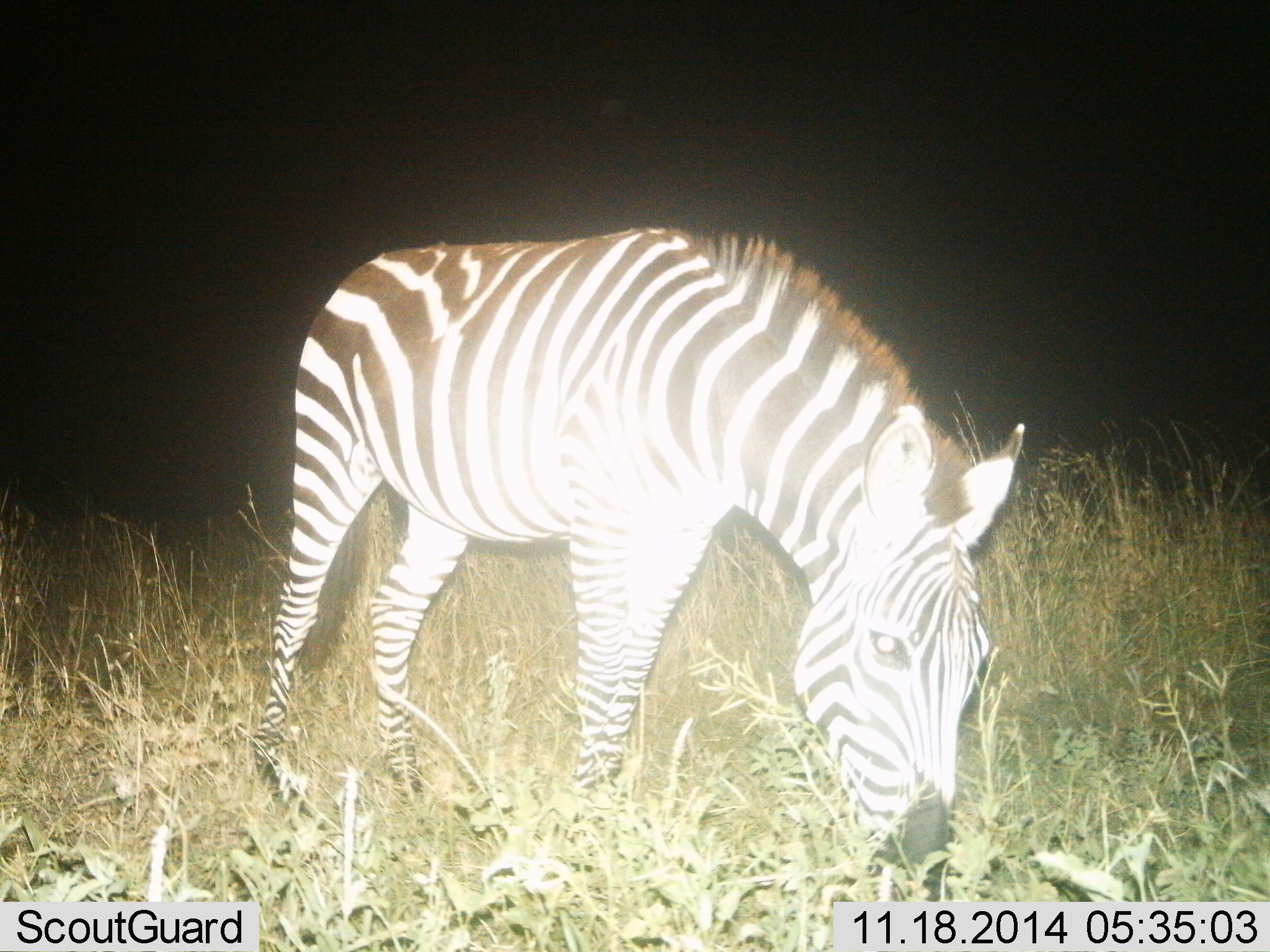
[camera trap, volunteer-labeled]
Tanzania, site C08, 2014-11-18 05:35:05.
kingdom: Animalia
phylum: Chordata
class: Mammalia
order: Perissodactyla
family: Equidae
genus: Equus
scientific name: Equus quagga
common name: plains zebra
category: zebra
Zebra (plains zebra) (Equus quagga), count 1. Behavior (volunteer vote fractions): standing 20%, resting 0%, moving 0%, interacting 0%. Young present (vote fraction): 0%. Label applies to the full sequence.